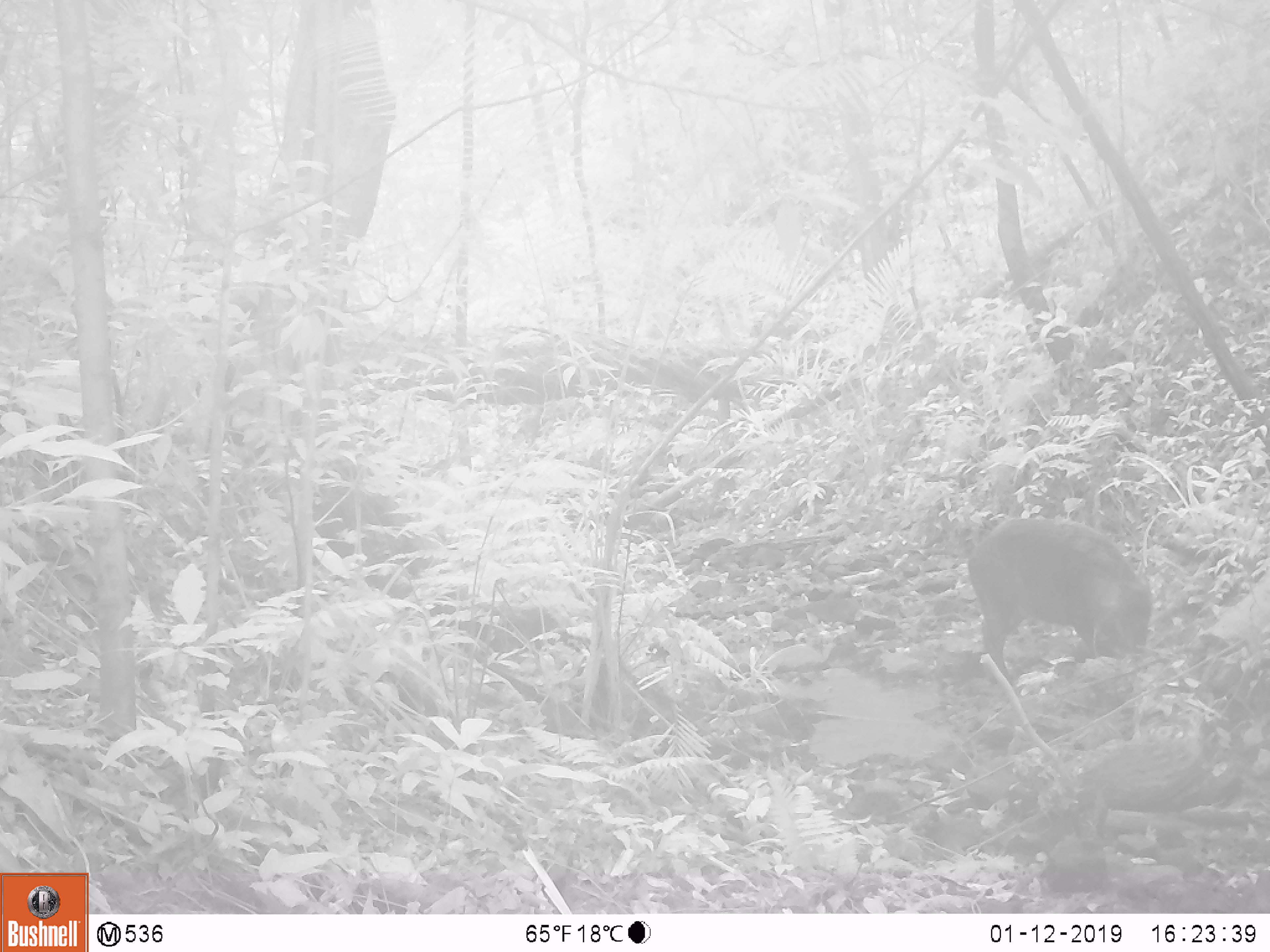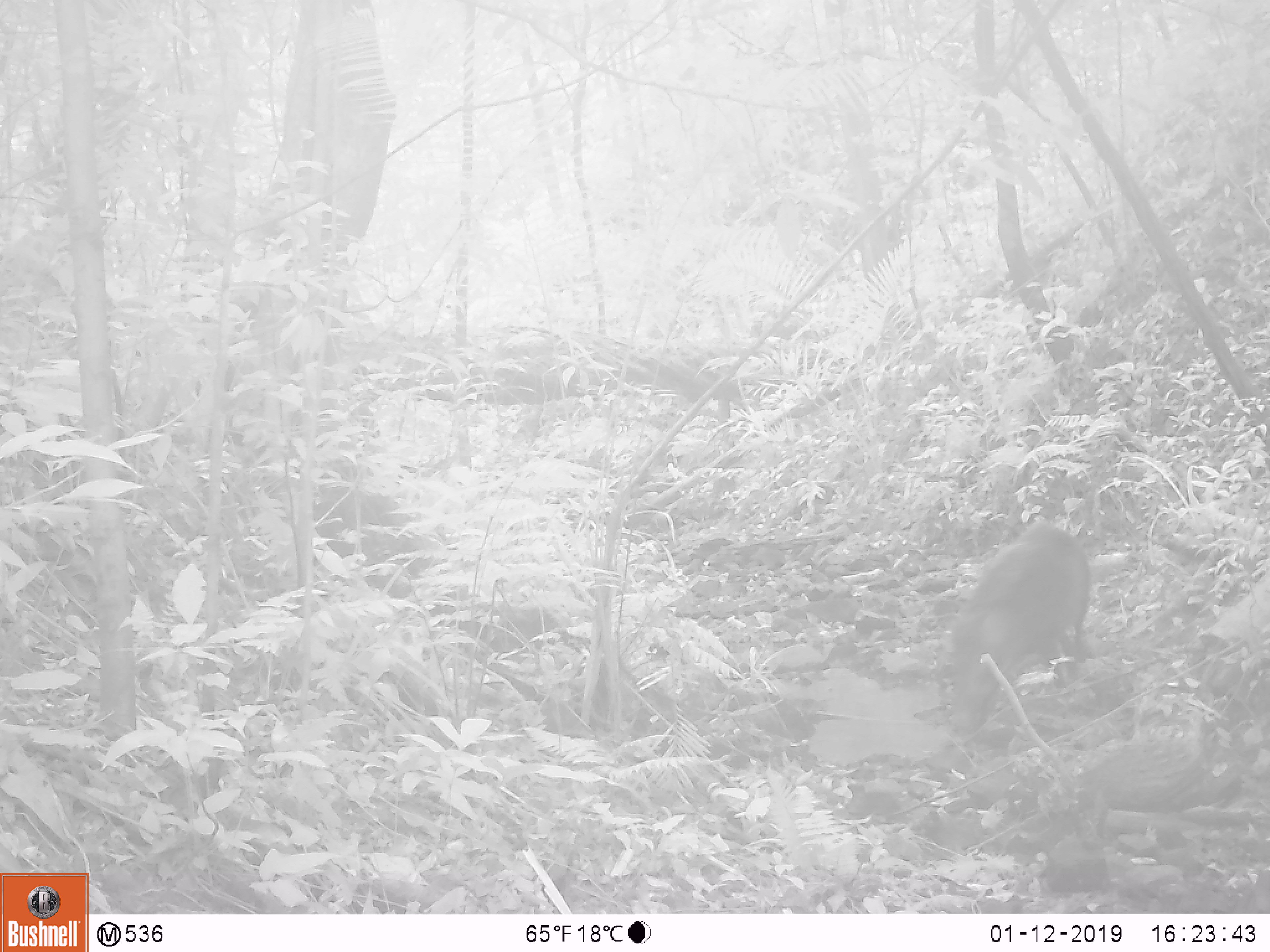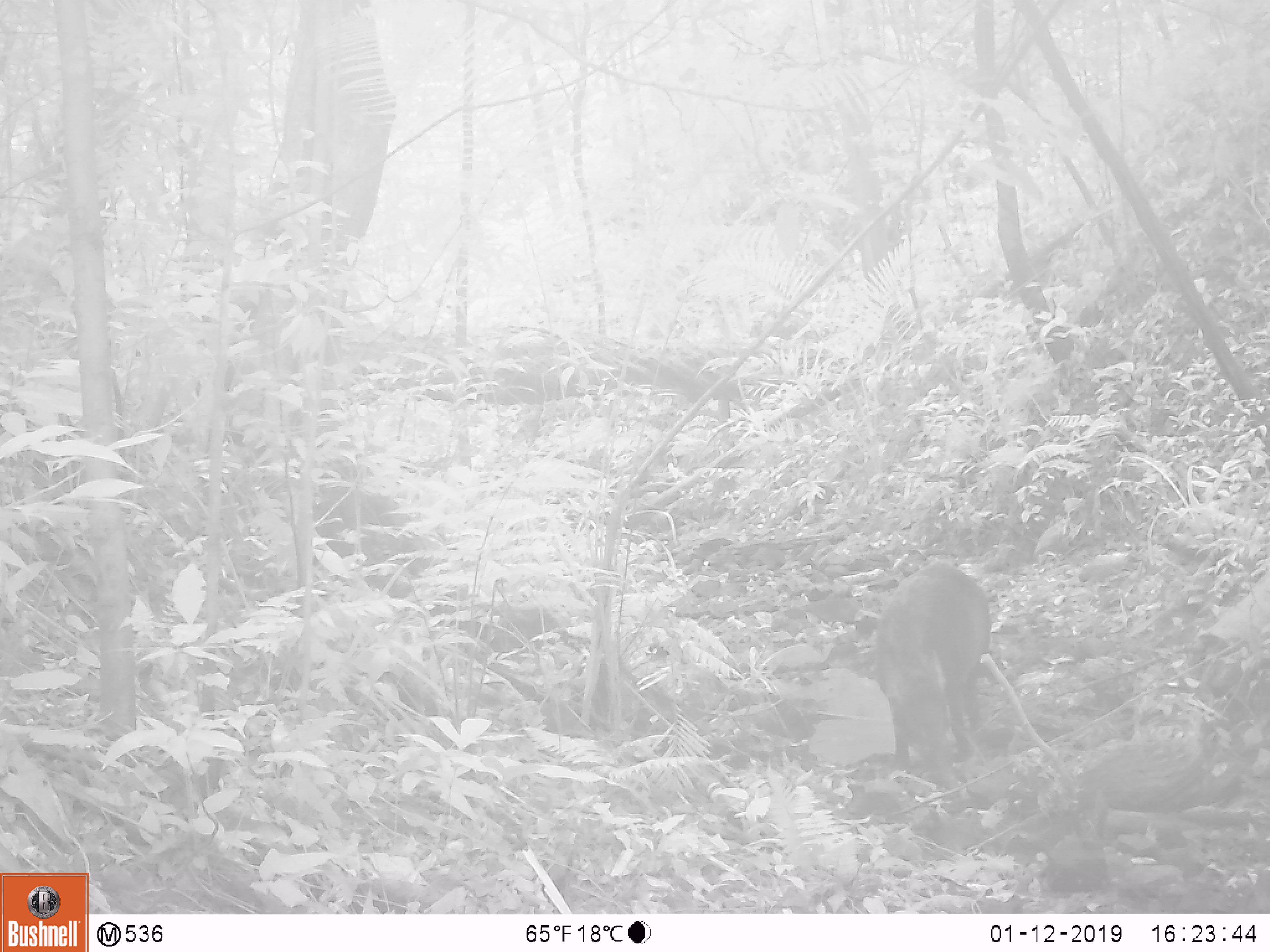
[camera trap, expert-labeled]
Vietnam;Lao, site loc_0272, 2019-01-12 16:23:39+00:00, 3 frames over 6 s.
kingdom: Animalia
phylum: Chordata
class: Mammalia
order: Artiodactyla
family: Suidae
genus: Sus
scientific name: Sus scrofa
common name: eurasian wild pig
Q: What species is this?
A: Eurasian wild pig (Sus scrofa).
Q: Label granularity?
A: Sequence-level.